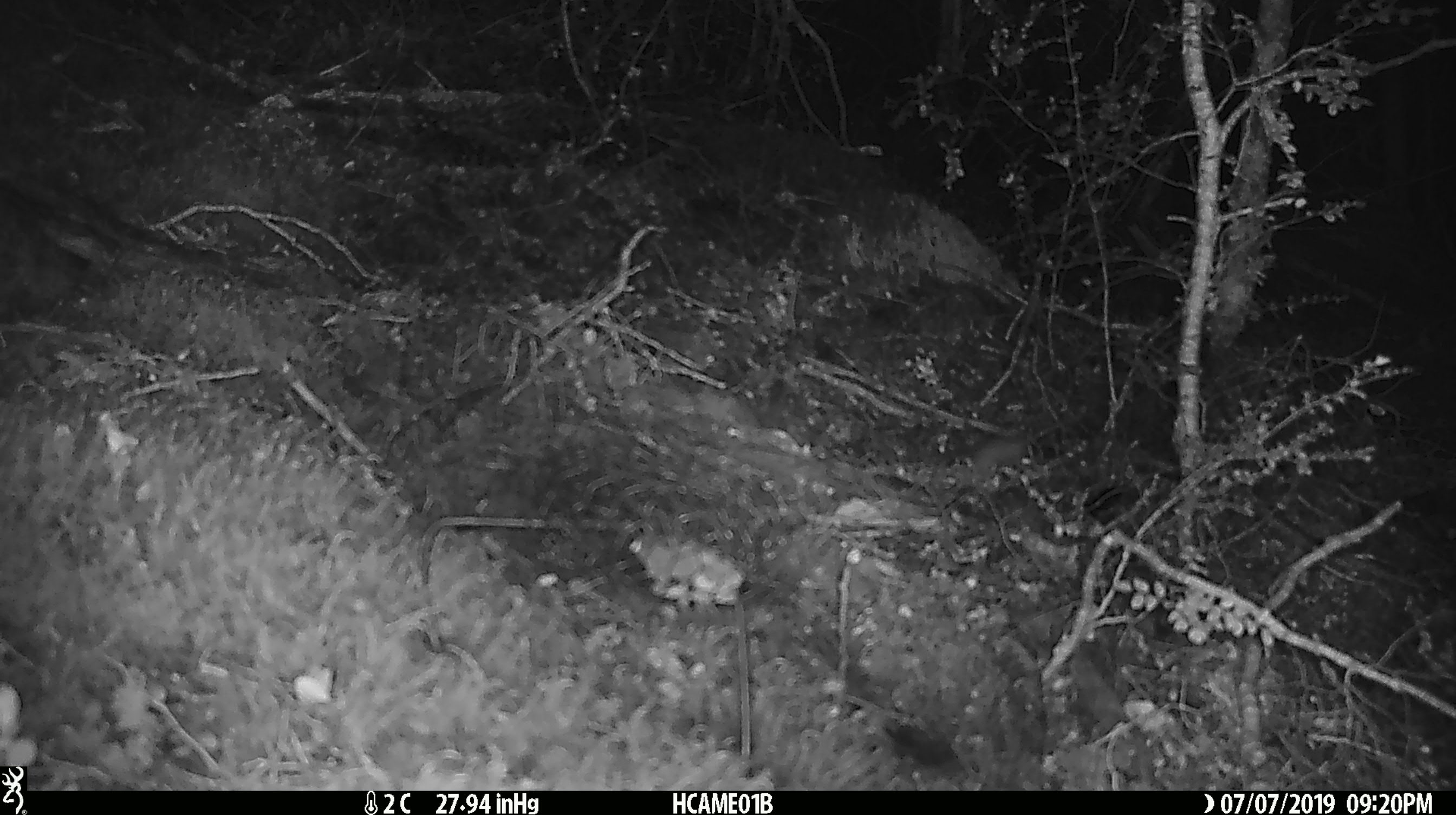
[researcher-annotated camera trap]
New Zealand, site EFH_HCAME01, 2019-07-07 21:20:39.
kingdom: Animalia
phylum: Chordata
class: Mammalia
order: Rodentia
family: Muridae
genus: Mus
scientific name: Mus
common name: mouse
Mouse (Mus).